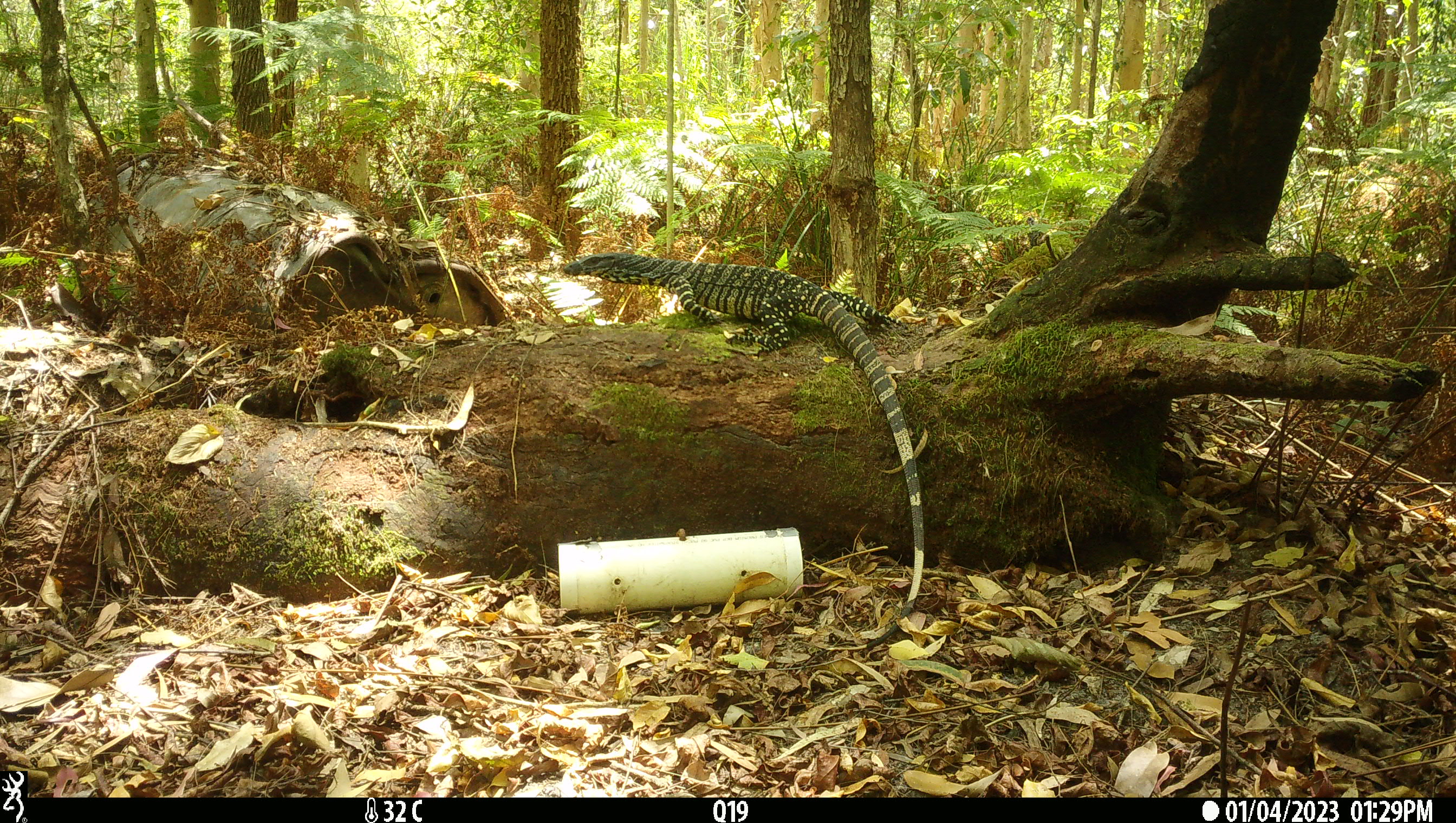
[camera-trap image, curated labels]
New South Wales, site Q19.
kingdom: Animalia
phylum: Chordata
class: Reptilia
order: Squamata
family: Varanidae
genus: Varanus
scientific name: Varanus varius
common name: lace monitor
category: goanna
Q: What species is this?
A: Goanna (lace monitor) (Varanus varius).